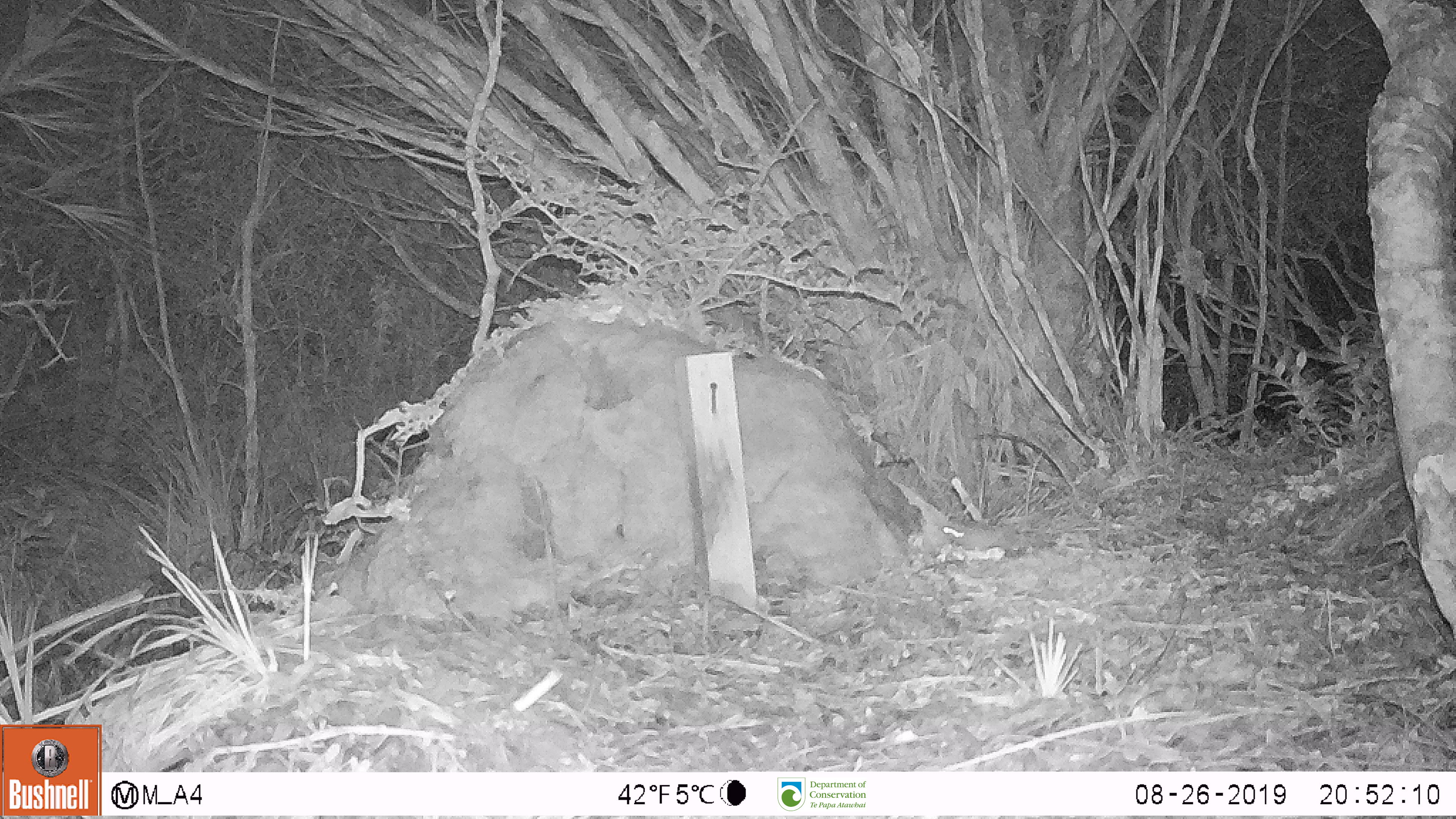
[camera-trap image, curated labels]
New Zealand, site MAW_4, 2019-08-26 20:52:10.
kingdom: Animalia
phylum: Chordata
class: Mammalia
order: Rodentia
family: Muridae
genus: Mus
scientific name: Mus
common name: mouse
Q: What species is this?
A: Mouse (Mus).